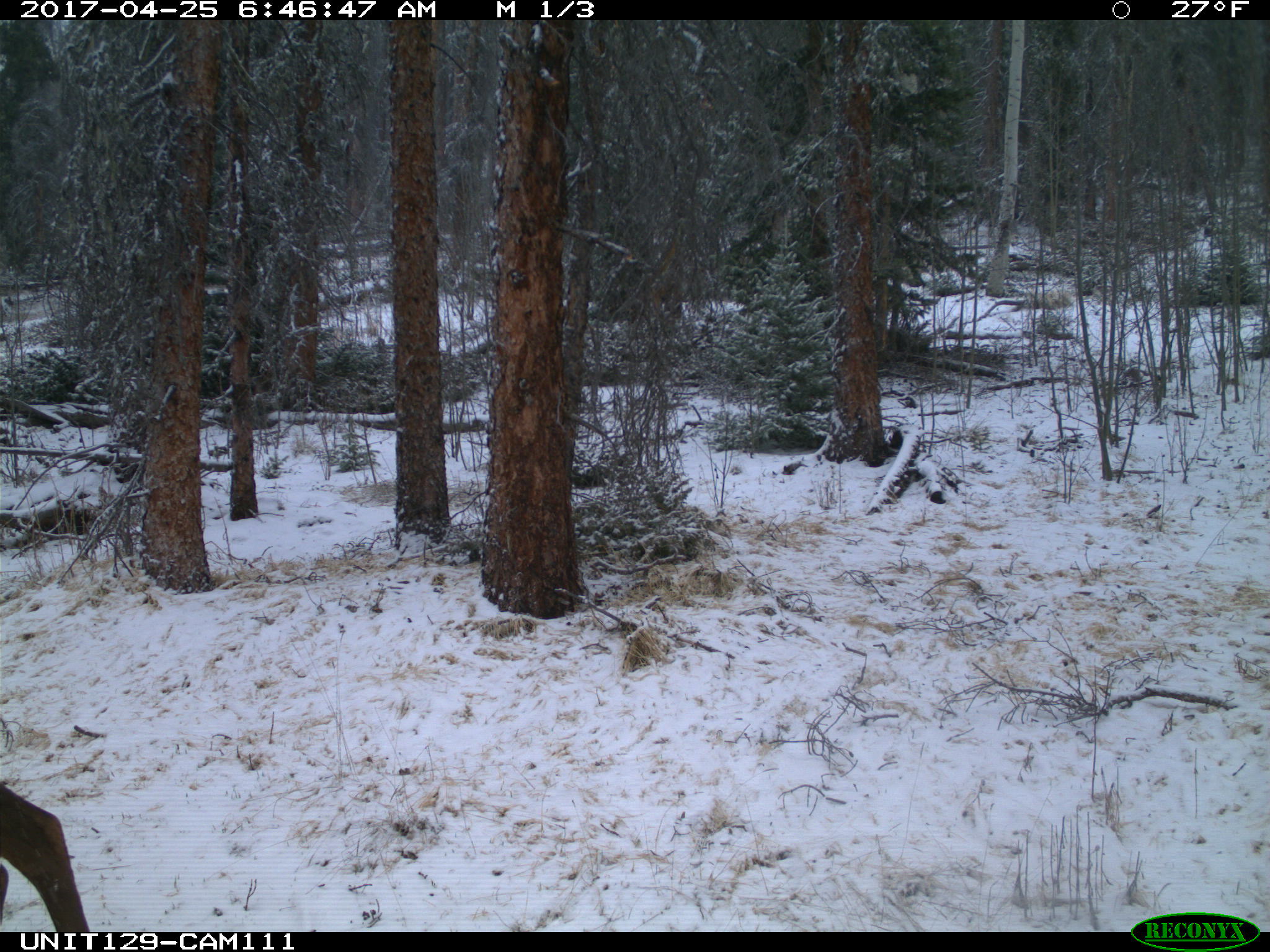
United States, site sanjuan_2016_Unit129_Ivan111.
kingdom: Animalia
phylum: Chordata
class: Mammalia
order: Artiodactyla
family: Cervidae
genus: Cervus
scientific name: Cervus elaphus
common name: red deer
Cervus elaphus (red deer).